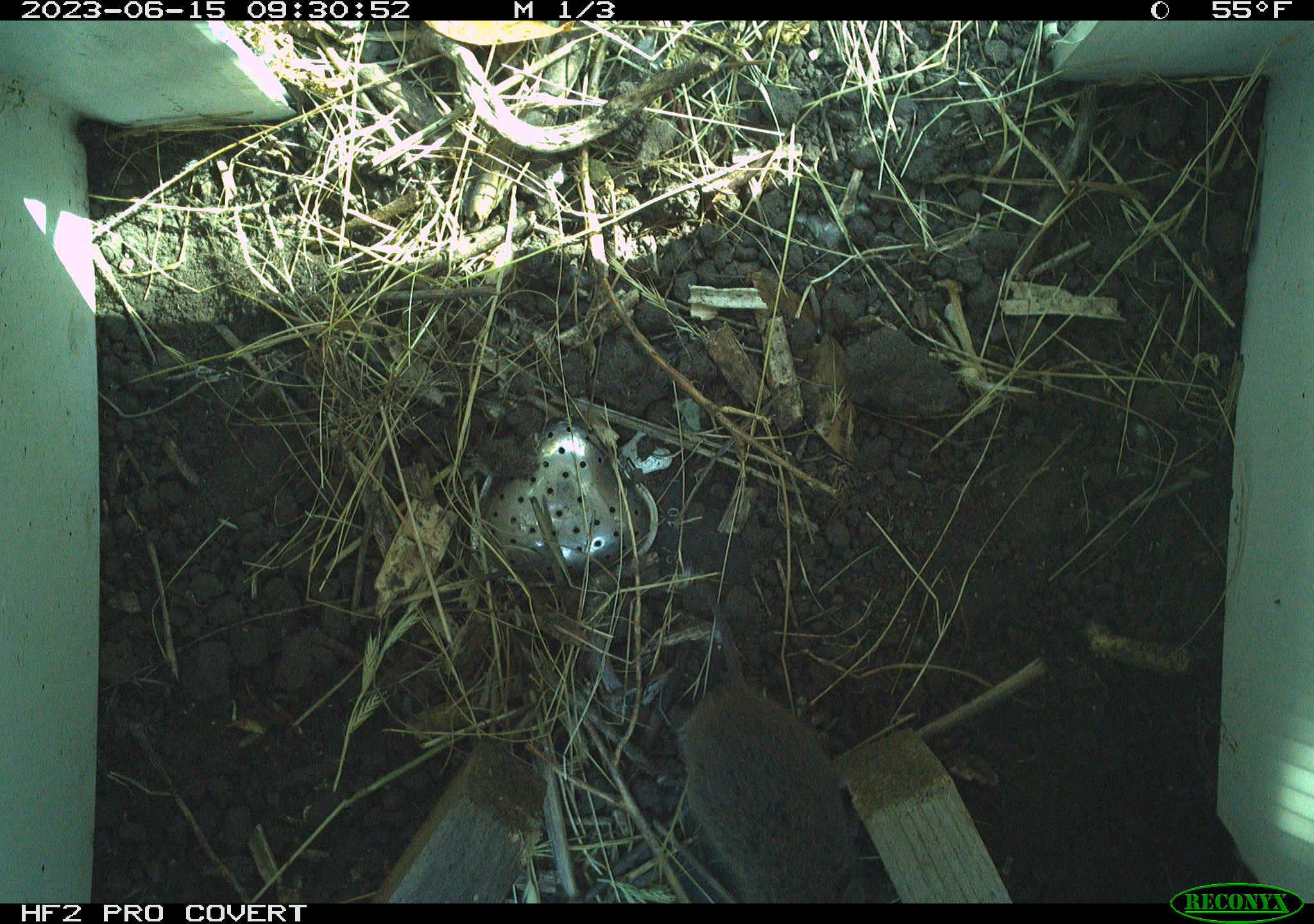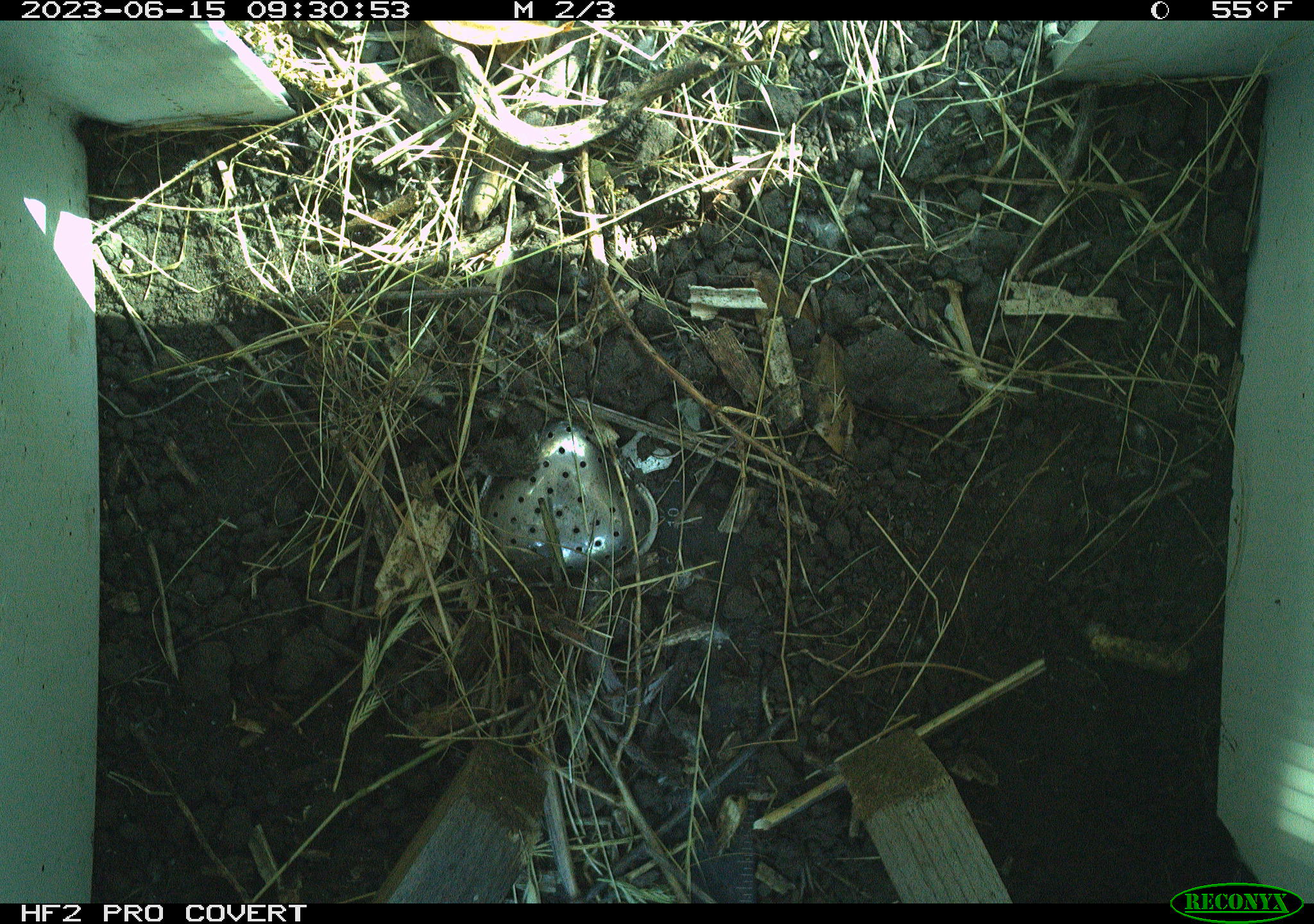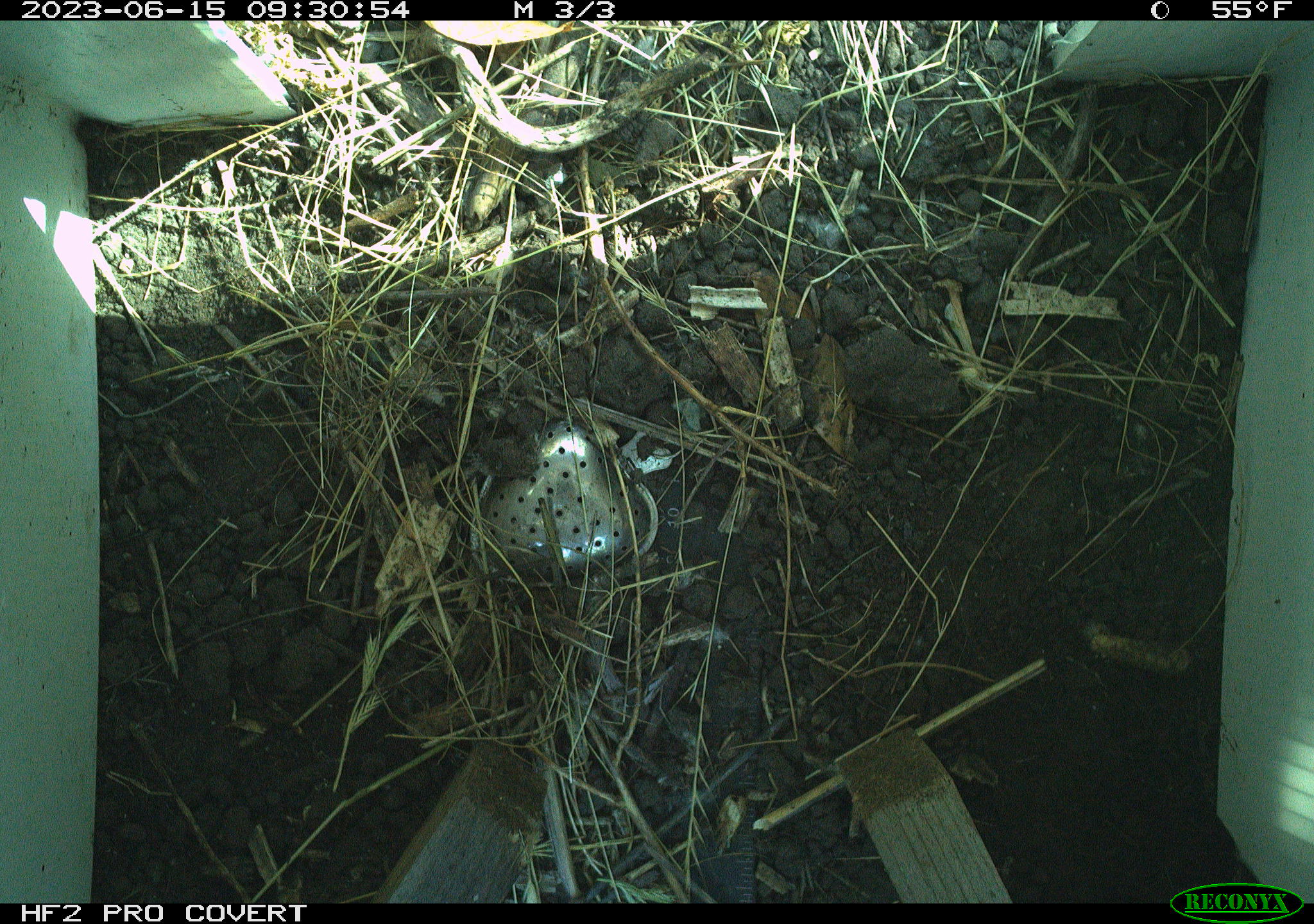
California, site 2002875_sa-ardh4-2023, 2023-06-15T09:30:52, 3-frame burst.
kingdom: Animalia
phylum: Chordata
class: Mammalia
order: Rodentia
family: Cricetidae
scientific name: Arvicolinae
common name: voles, lemmings, and muskrats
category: arvicolinae subfamily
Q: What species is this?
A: Arvicolinae subfamily (voles, lemmings, and muskrats) (Arvicolinae).